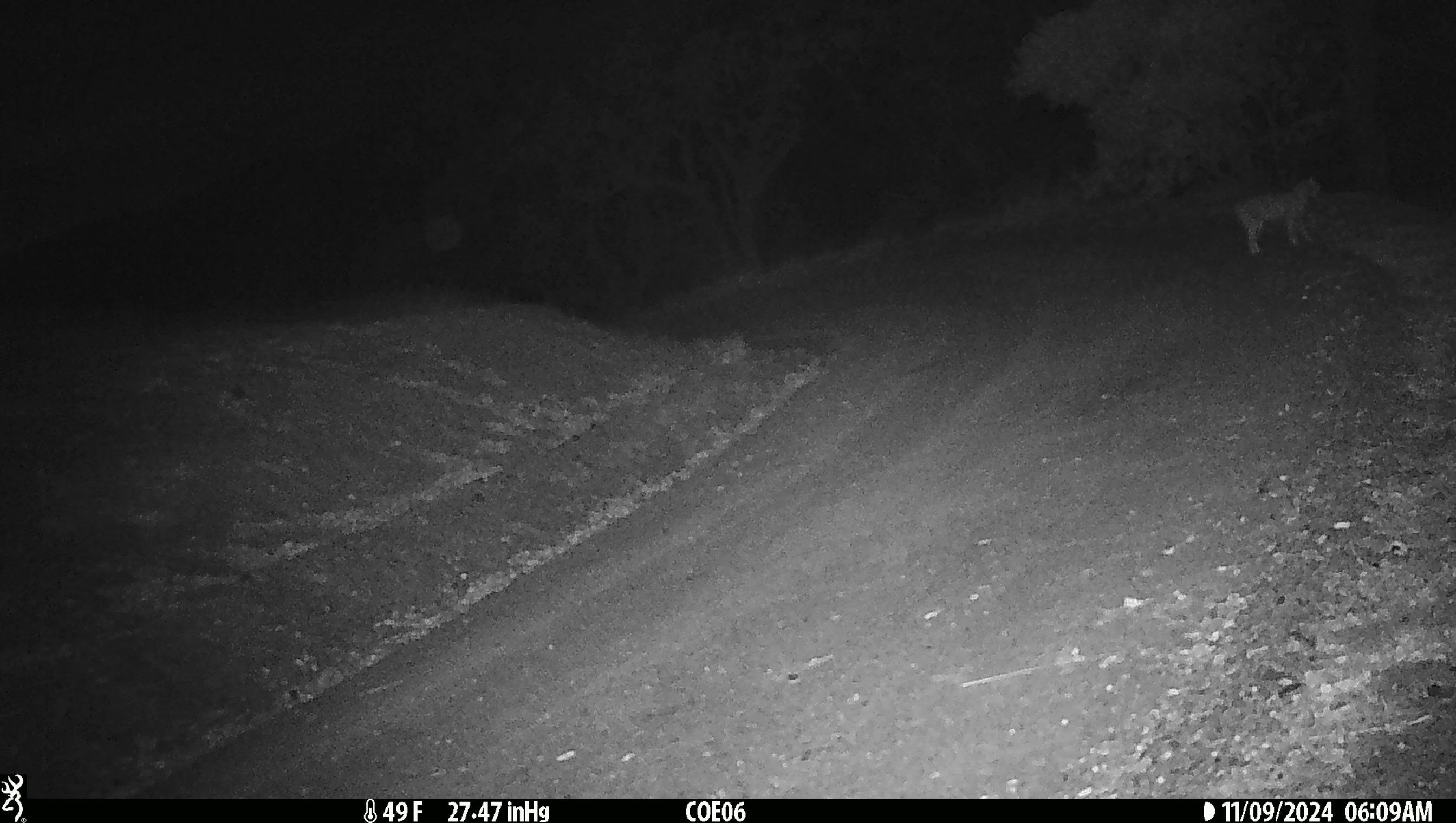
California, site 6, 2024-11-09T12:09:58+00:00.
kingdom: Animalia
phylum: Chordata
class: Mammalia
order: Carnivora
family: Felidae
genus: Lynx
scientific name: Lynx rufus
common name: bobcat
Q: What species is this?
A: Bobcat (Lynx rufus).